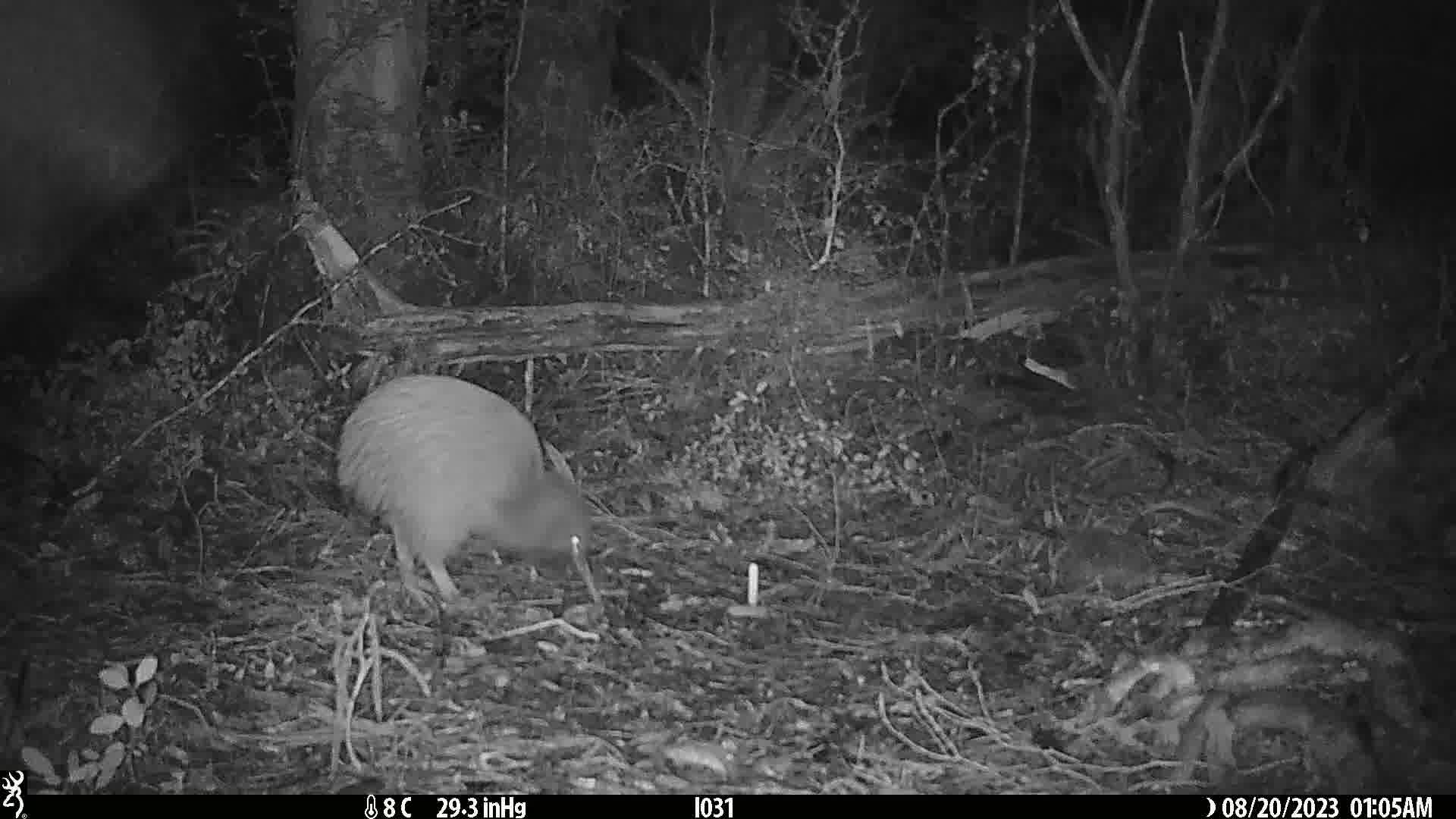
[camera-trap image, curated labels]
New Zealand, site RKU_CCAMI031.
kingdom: Animalia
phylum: Chordata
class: Aves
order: Apterygiformes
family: Apterygidae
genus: Apteryx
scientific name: Apteryx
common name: kiwi